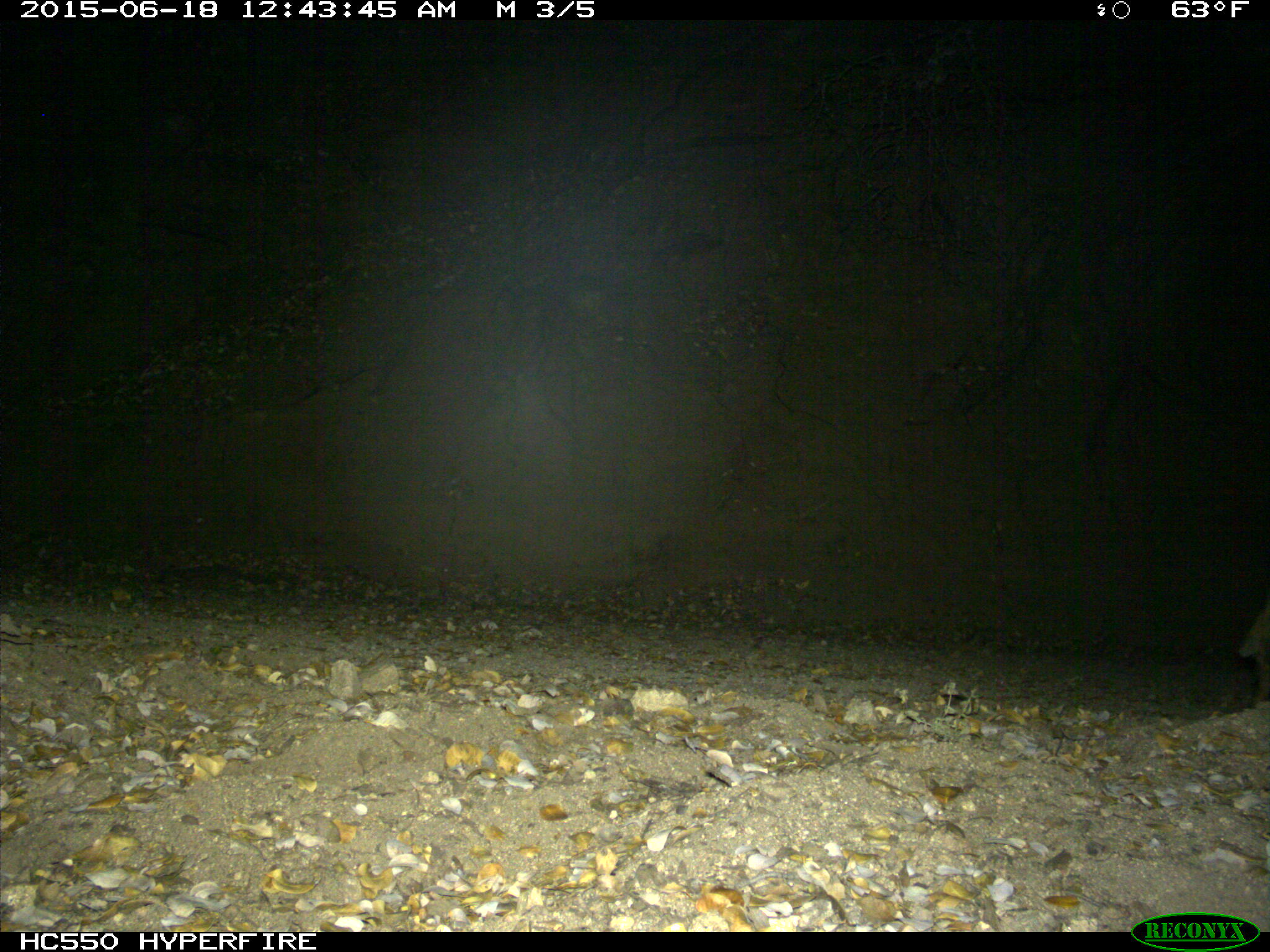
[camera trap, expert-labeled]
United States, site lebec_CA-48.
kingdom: Animalia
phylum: Chordata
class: Mammalia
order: Artiodactyla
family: Cervidae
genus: Cervus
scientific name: Cervus canadensis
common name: elk